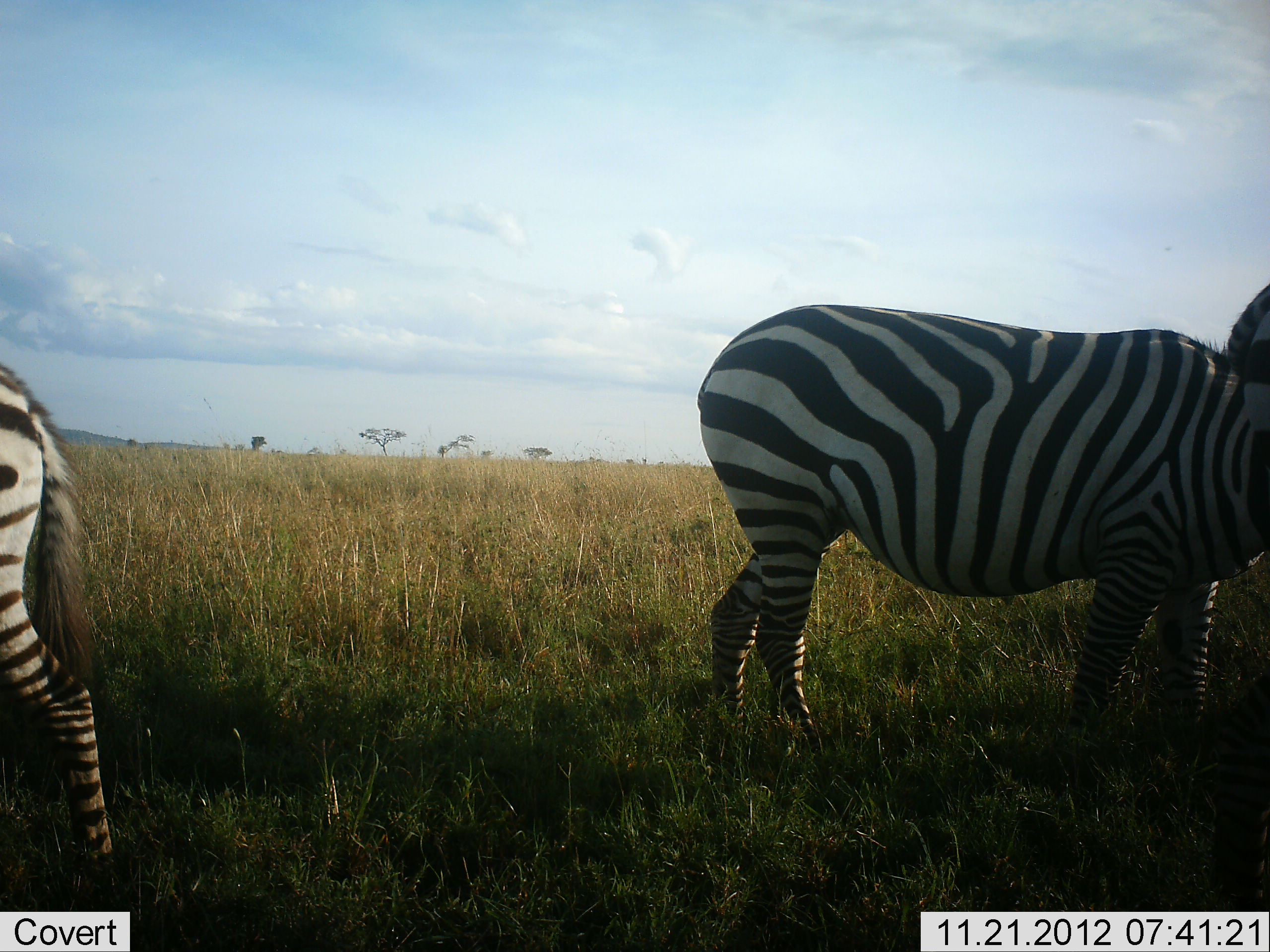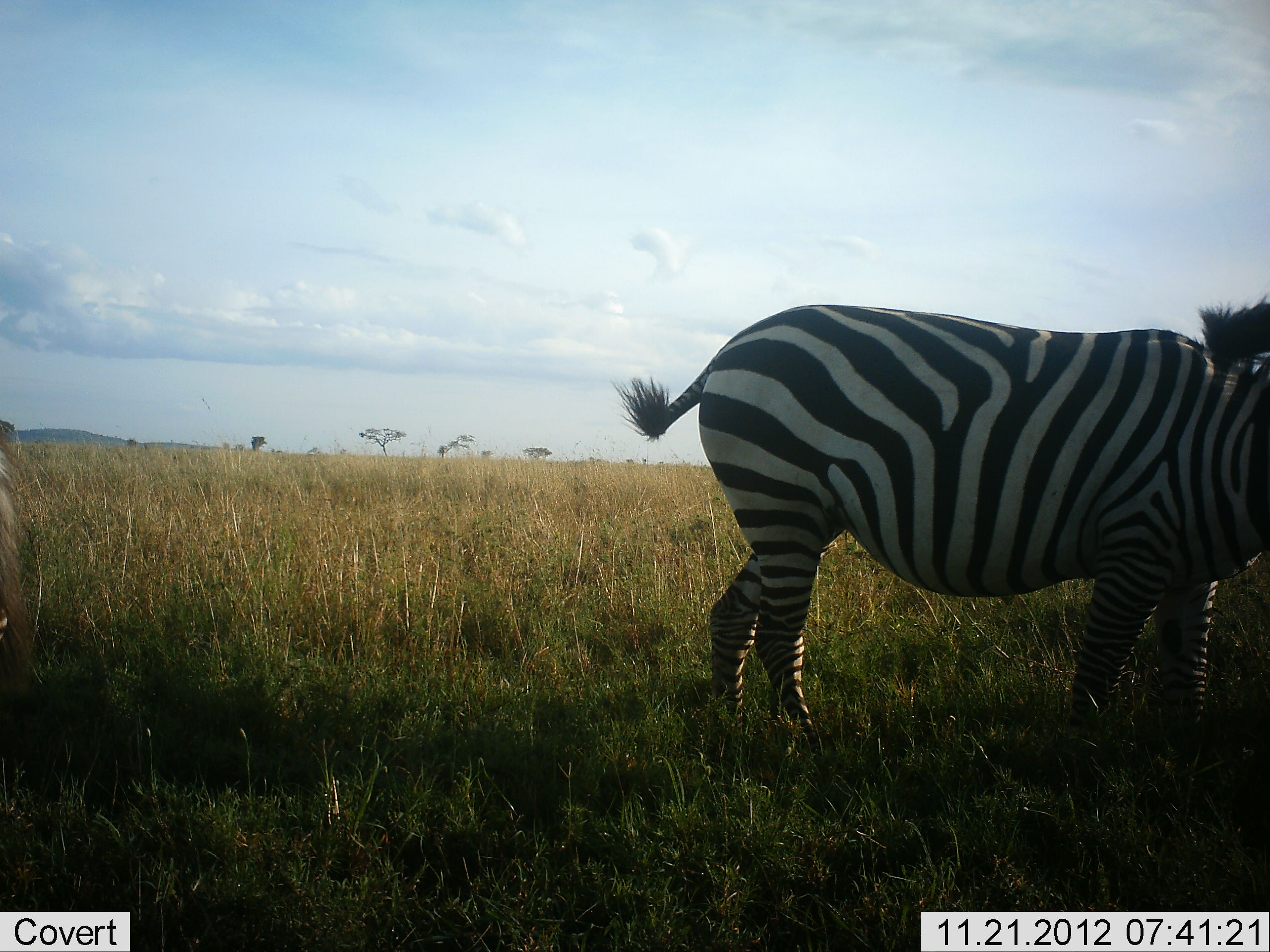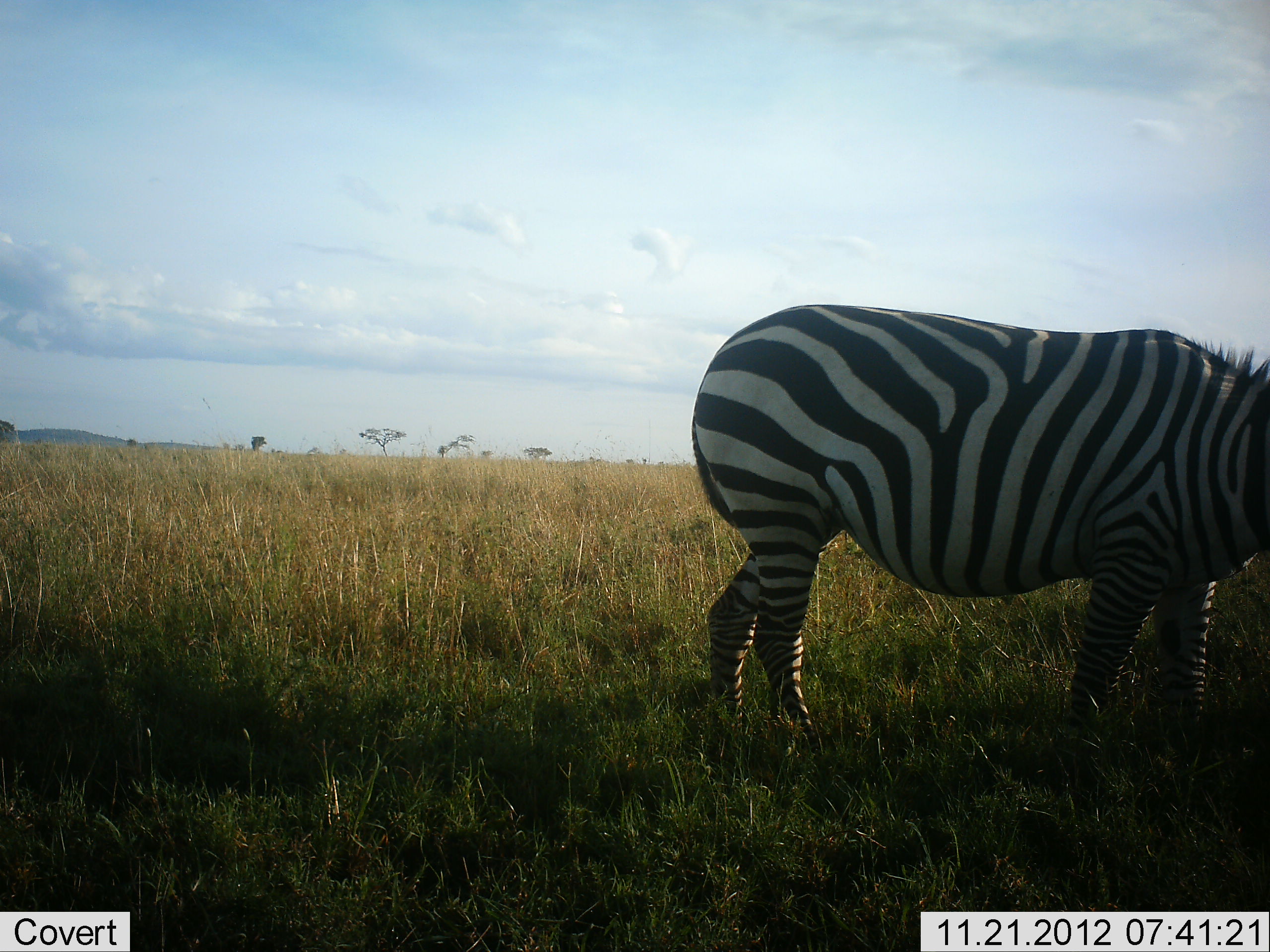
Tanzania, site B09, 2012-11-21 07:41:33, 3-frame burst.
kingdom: Animalia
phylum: Chordata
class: Mammalia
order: Perissodactyla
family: Equidae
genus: Equus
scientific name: Equus quagga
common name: plains zebra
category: zebra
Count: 2.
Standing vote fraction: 82%.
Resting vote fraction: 0%.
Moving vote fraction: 55%.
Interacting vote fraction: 0%.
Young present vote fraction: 0%.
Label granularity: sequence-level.